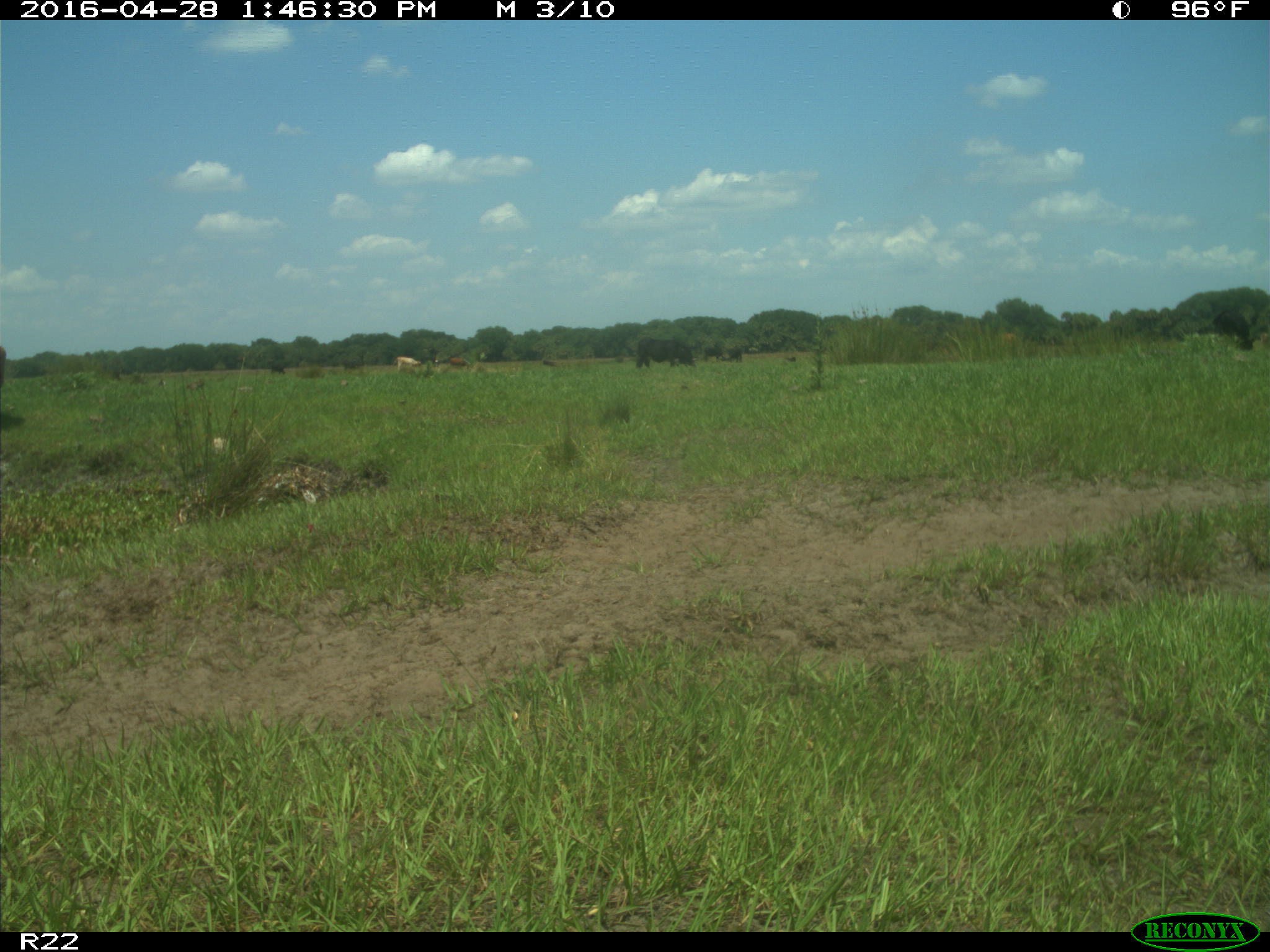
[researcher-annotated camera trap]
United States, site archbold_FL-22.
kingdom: Animalia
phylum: Chordata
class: Mammalia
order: Artiodactyla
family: Bovidae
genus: Bos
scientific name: Bos taurus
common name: domestic cow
Bos taurus (domestic cow).